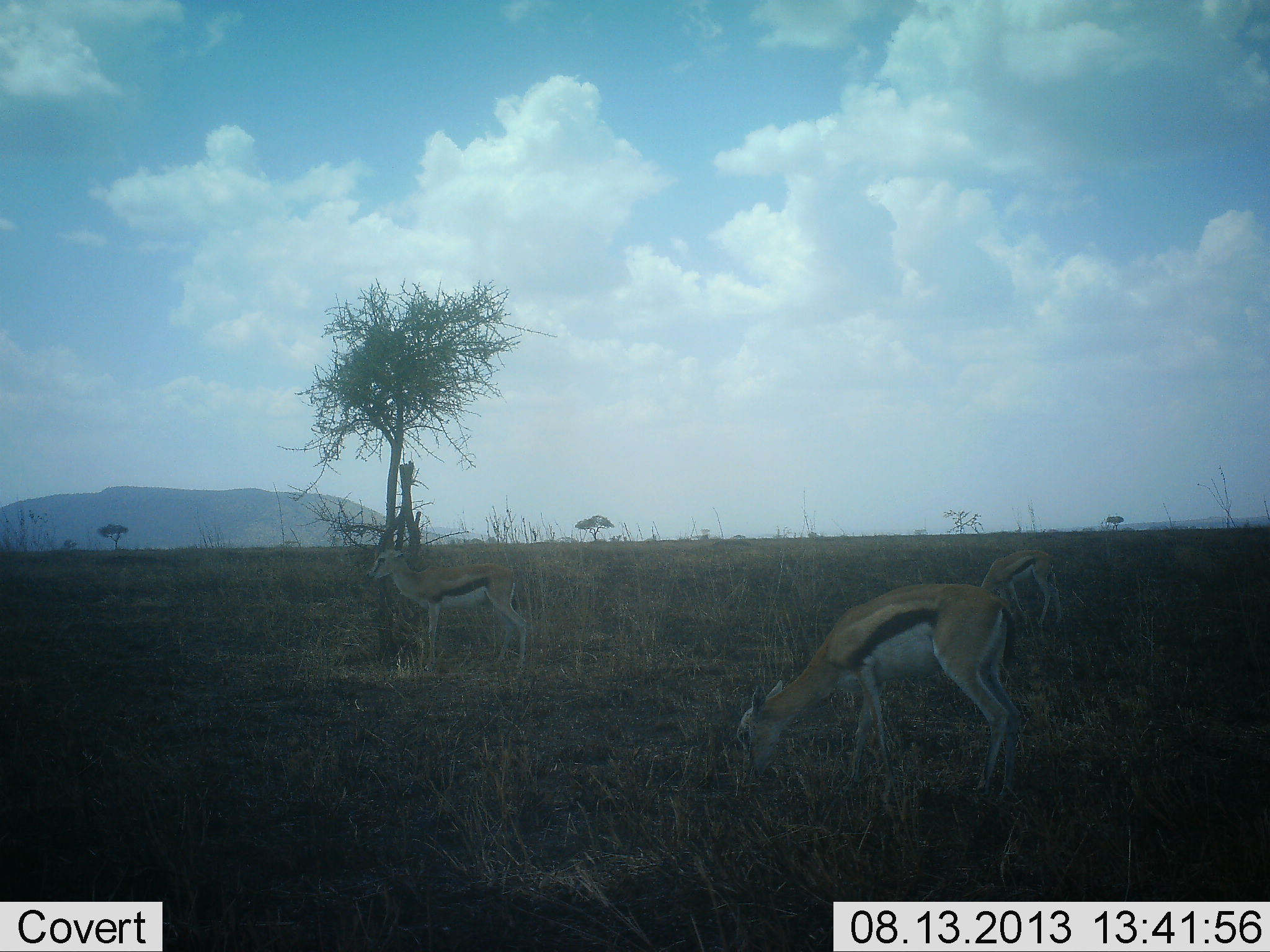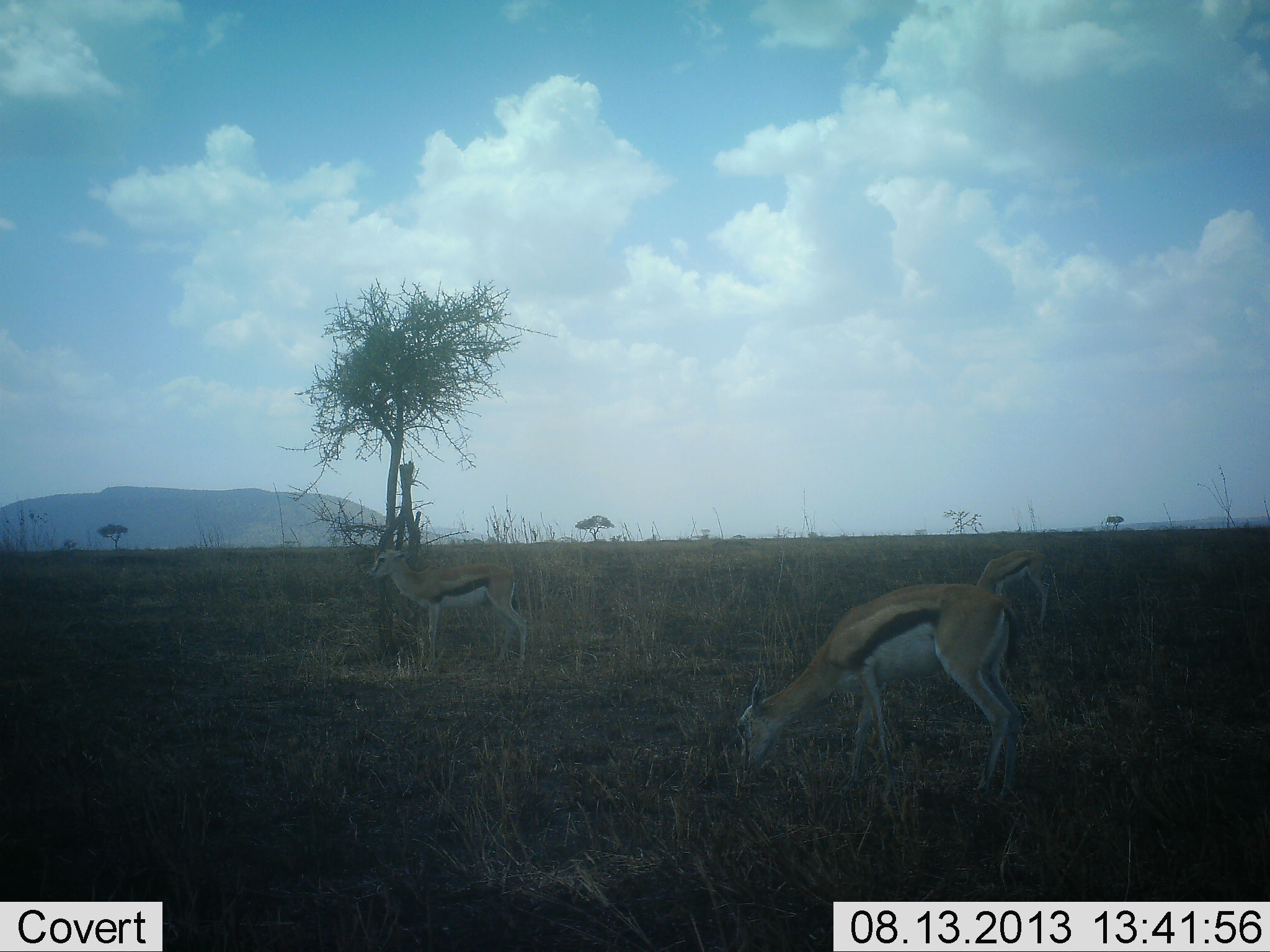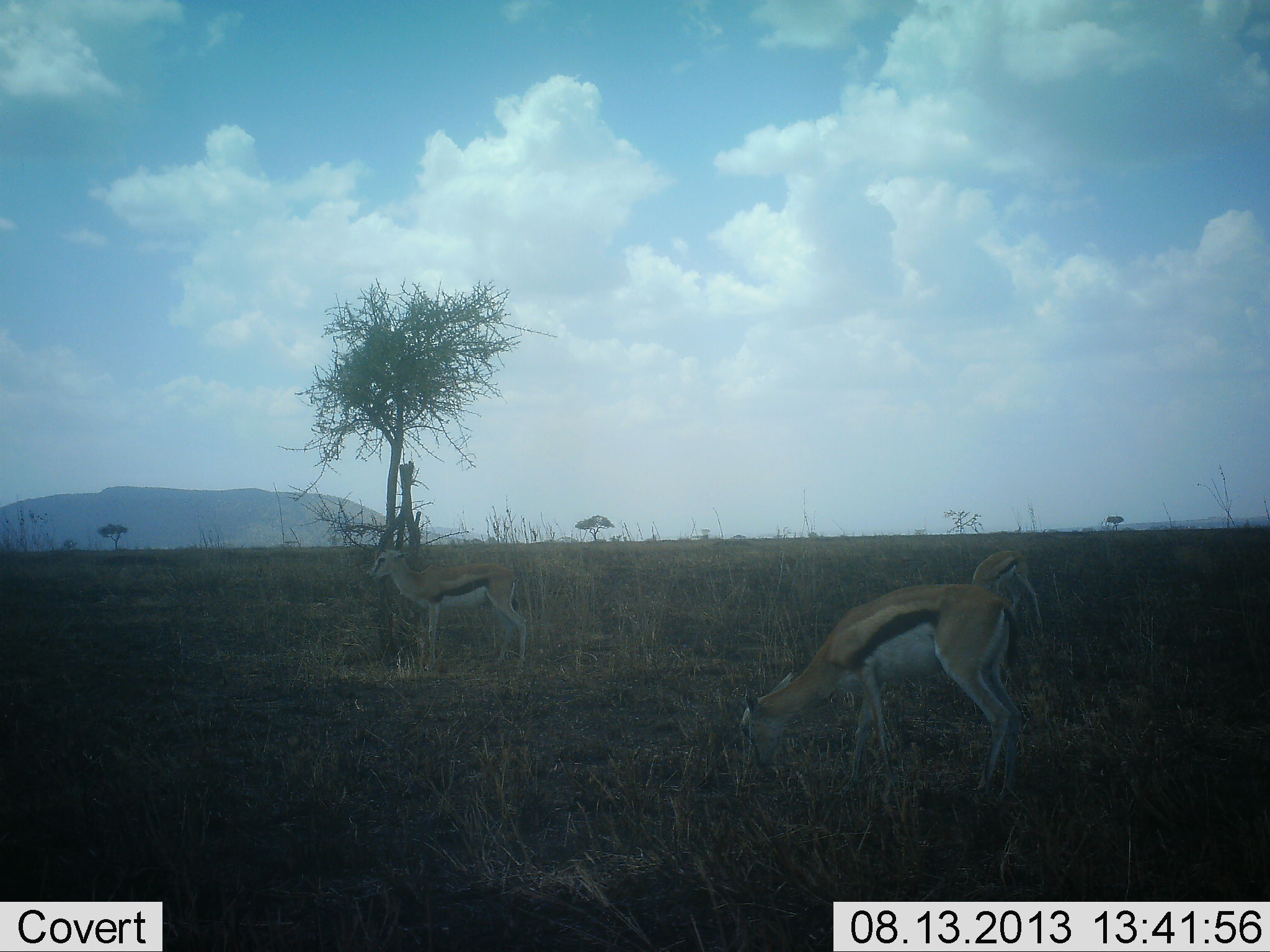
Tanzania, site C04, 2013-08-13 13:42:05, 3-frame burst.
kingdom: Animalia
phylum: Chordata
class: Mammalia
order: Artiodactyla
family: Bovidae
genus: Eudorcas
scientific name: Eudorcas thomsonii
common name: thomson's gazelle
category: gazellethomsons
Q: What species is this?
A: Gazellethomsons (thomson's gazelle) (Eudorcas thomsonii).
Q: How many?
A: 3.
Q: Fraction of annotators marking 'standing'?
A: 84%.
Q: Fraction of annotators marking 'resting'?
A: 0%.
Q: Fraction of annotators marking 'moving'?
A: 6%.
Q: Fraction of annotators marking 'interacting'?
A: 0%.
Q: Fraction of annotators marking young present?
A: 3%.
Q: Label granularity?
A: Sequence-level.